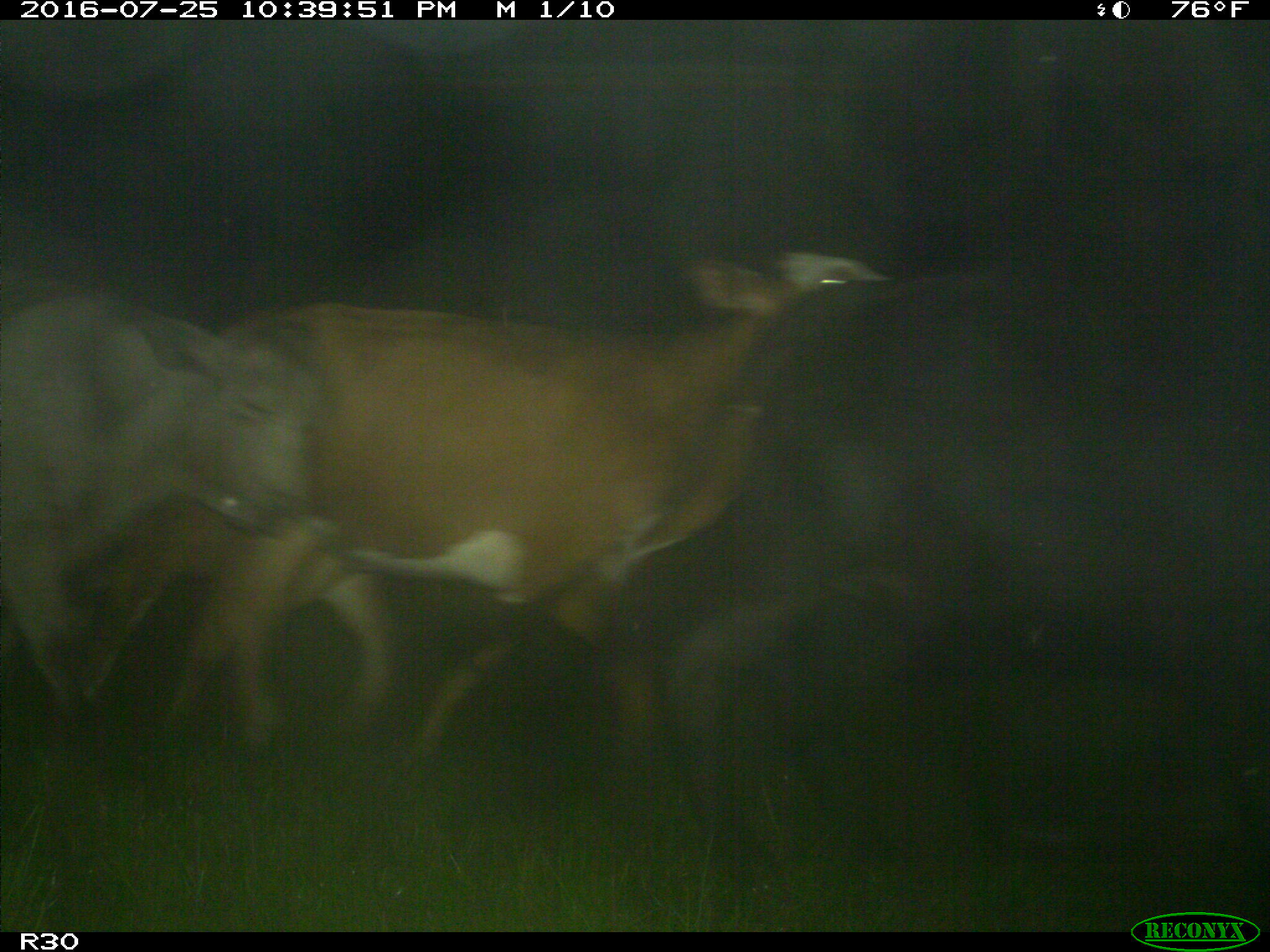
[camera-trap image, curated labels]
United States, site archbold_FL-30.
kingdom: Animalia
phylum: Chordata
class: Mammalia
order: Artiodactyla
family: Bovidae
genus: Bos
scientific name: Bos taurus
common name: domestic cow